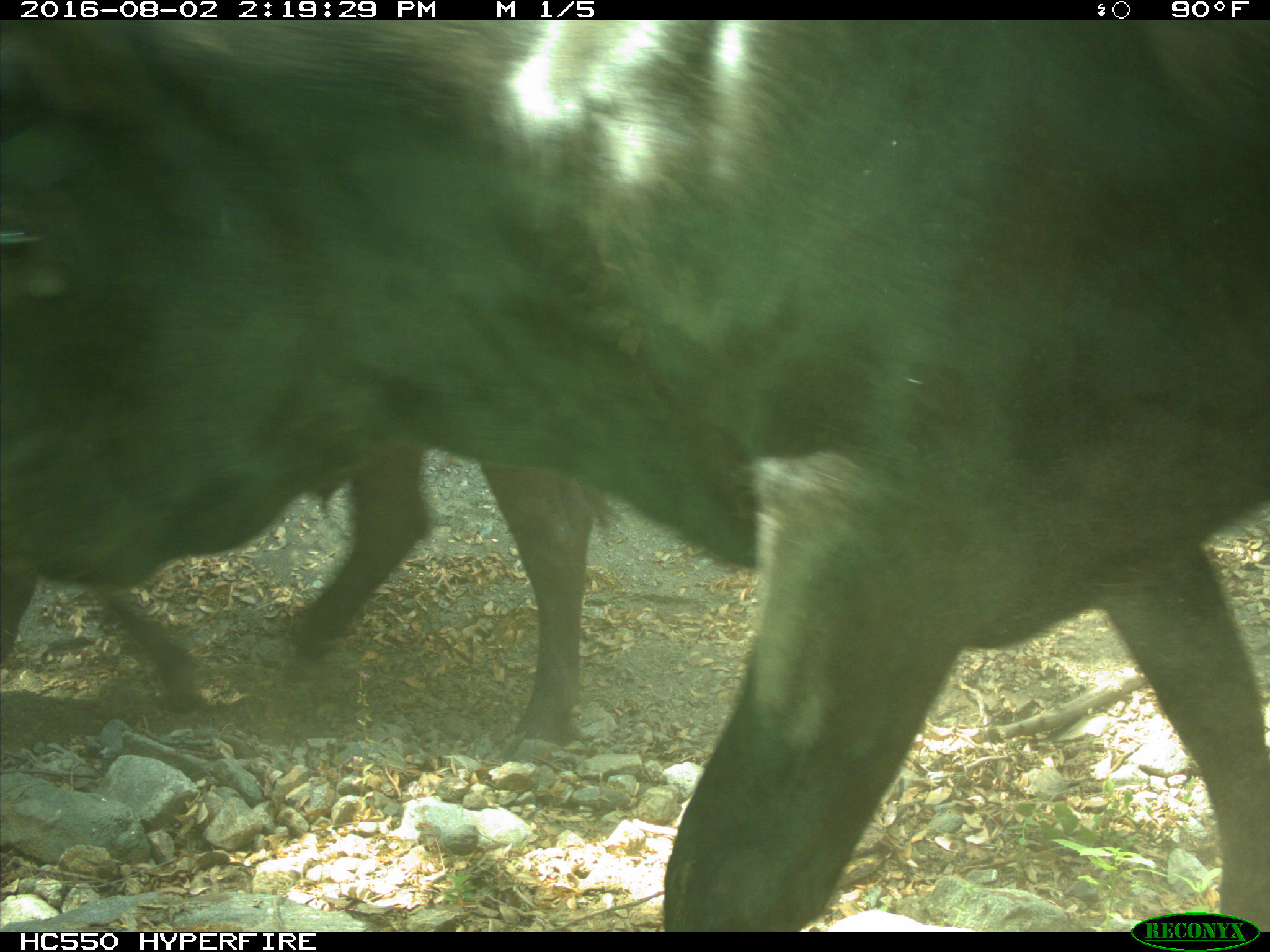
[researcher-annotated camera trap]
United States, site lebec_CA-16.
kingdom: Animalia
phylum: Chordata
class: Mammalia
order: Artiodactyla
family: Bovidae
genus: Bos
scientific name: Bos taurus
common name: domestic cow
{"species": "Bos taurus (domestic cow)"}